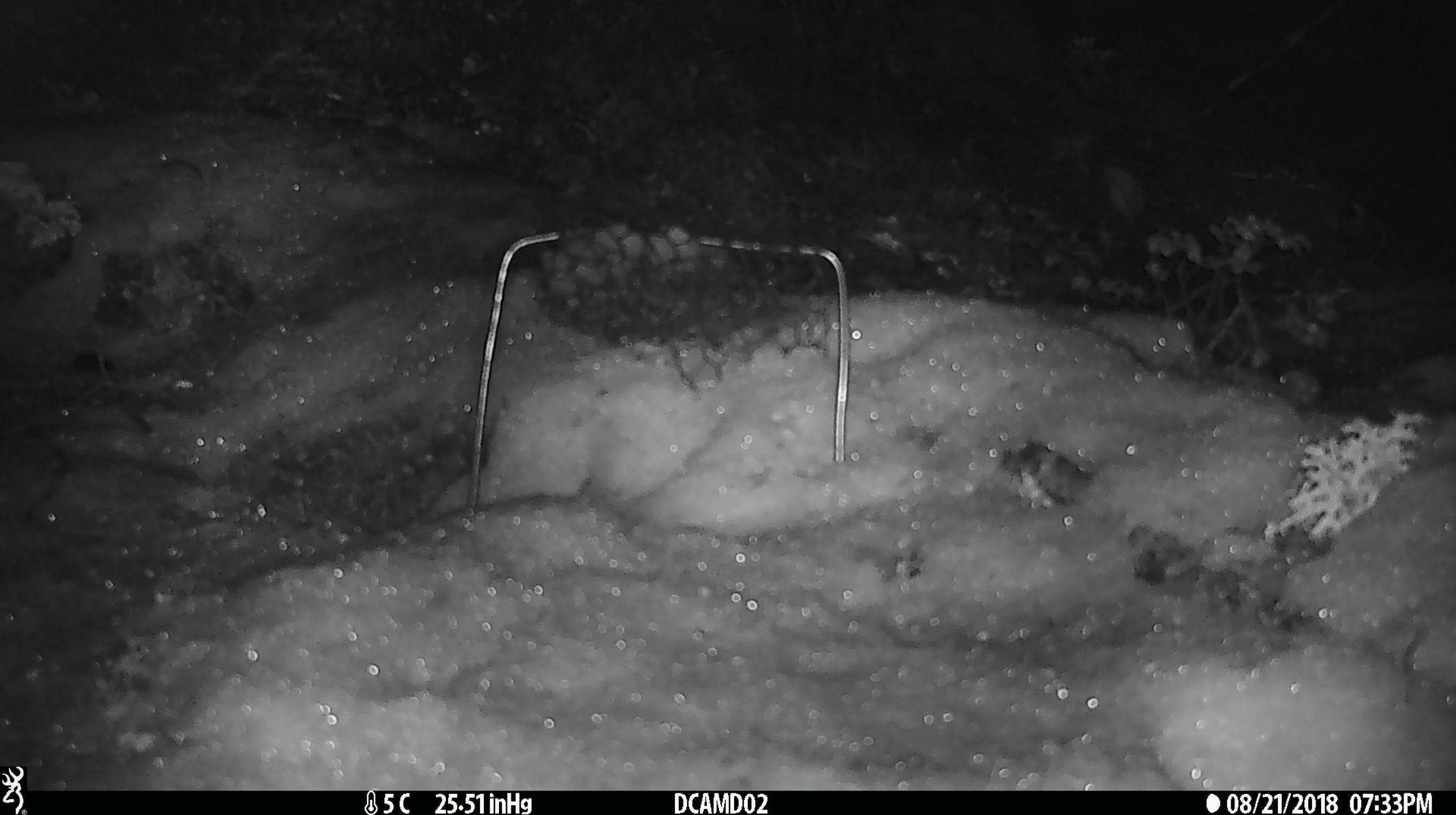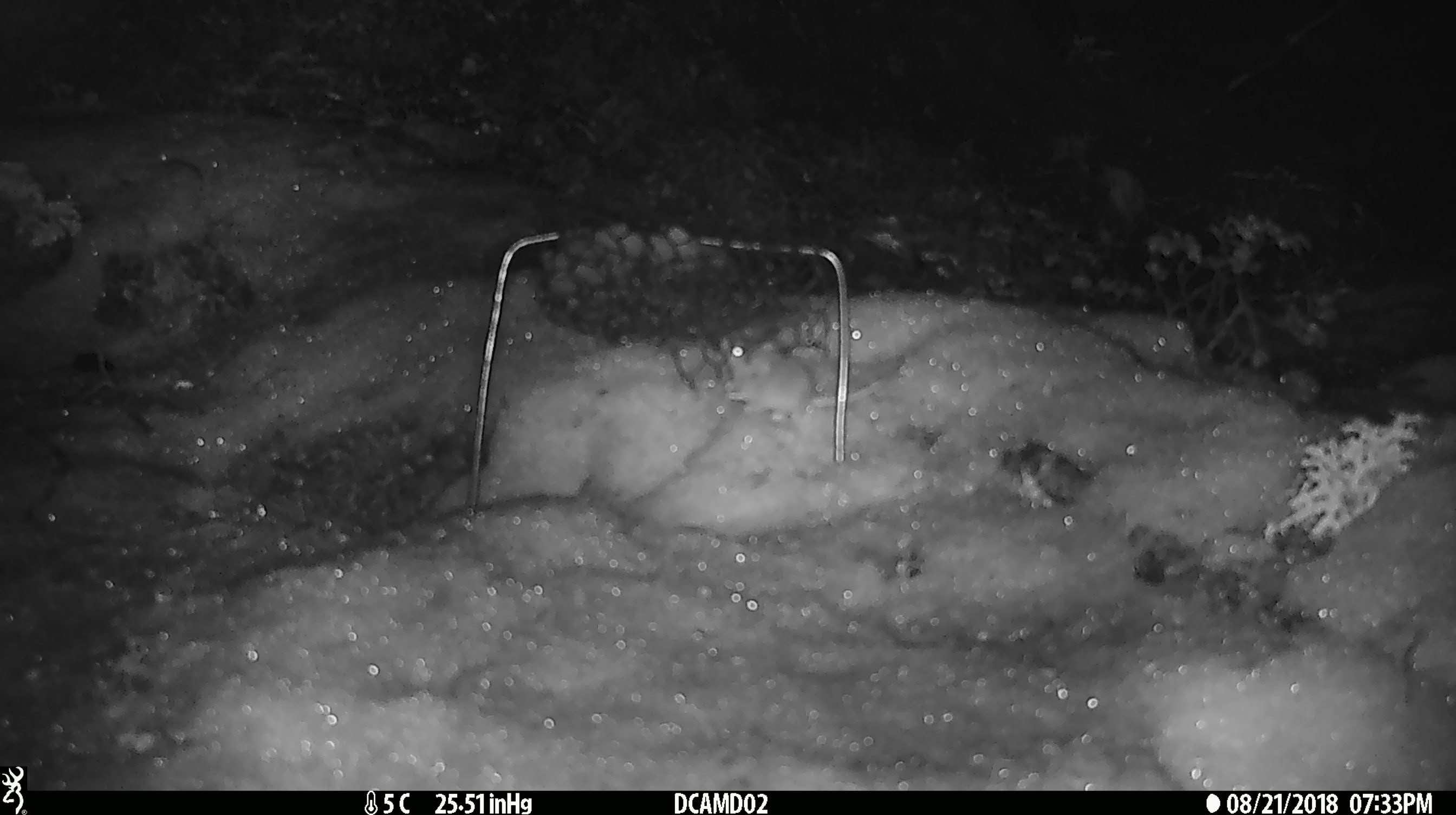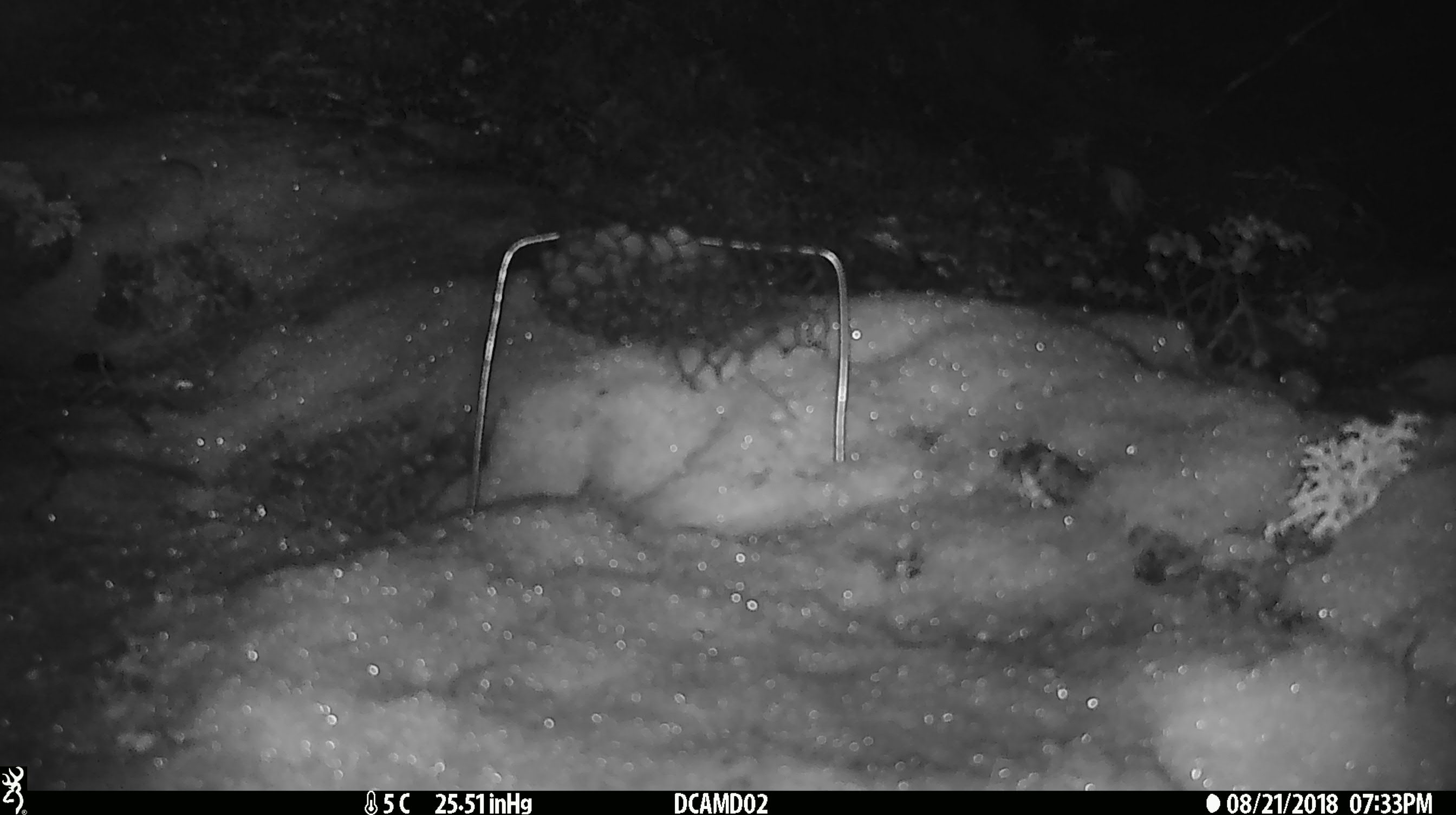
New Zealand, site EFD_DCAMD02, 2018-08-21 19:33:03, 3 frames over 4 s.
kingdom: Animalia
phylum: Chordata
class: Mammalia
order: Rodentia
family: Muridae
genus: Mus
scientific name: Mus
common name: mouse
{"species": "mouse (Mus)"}